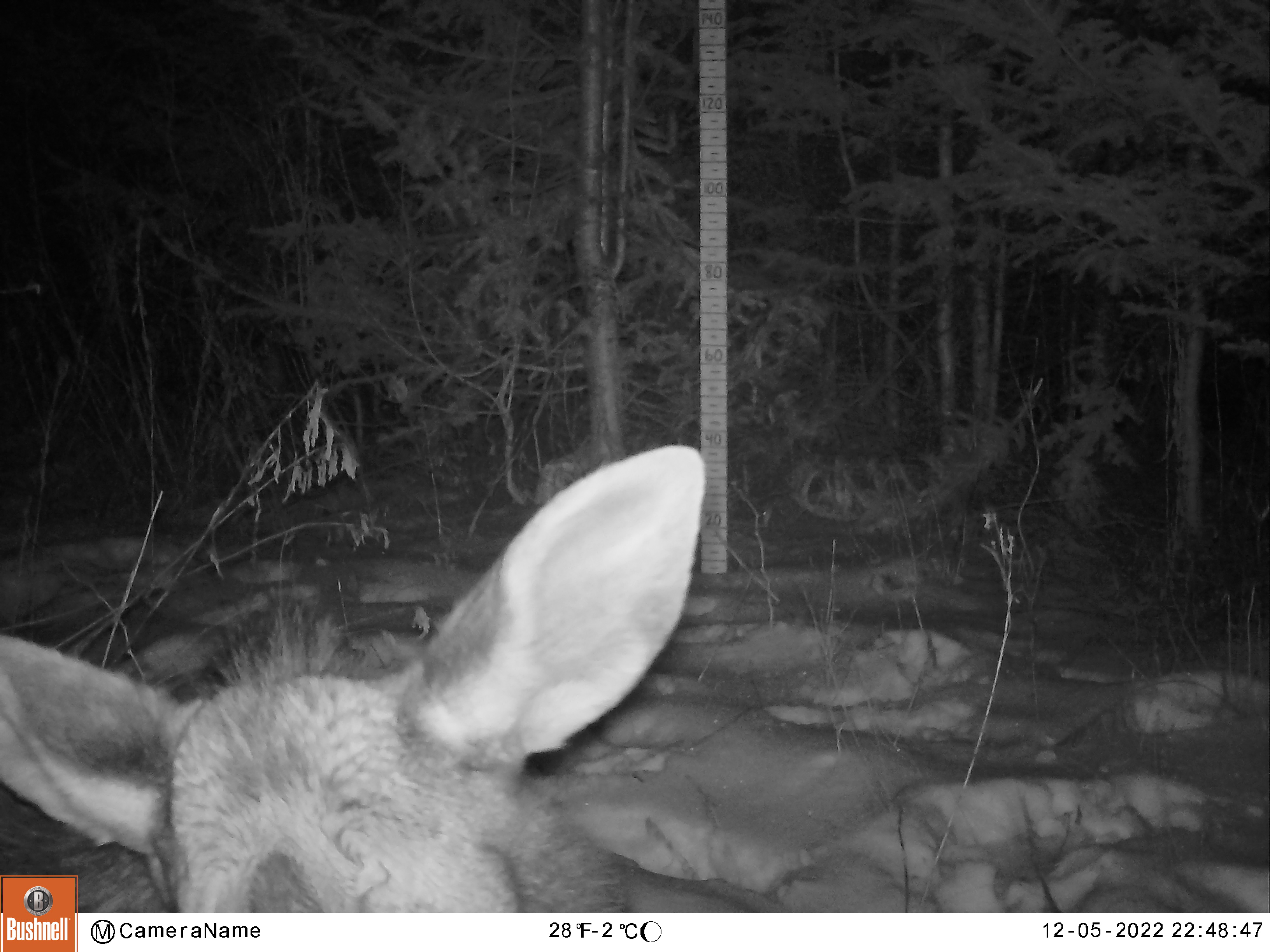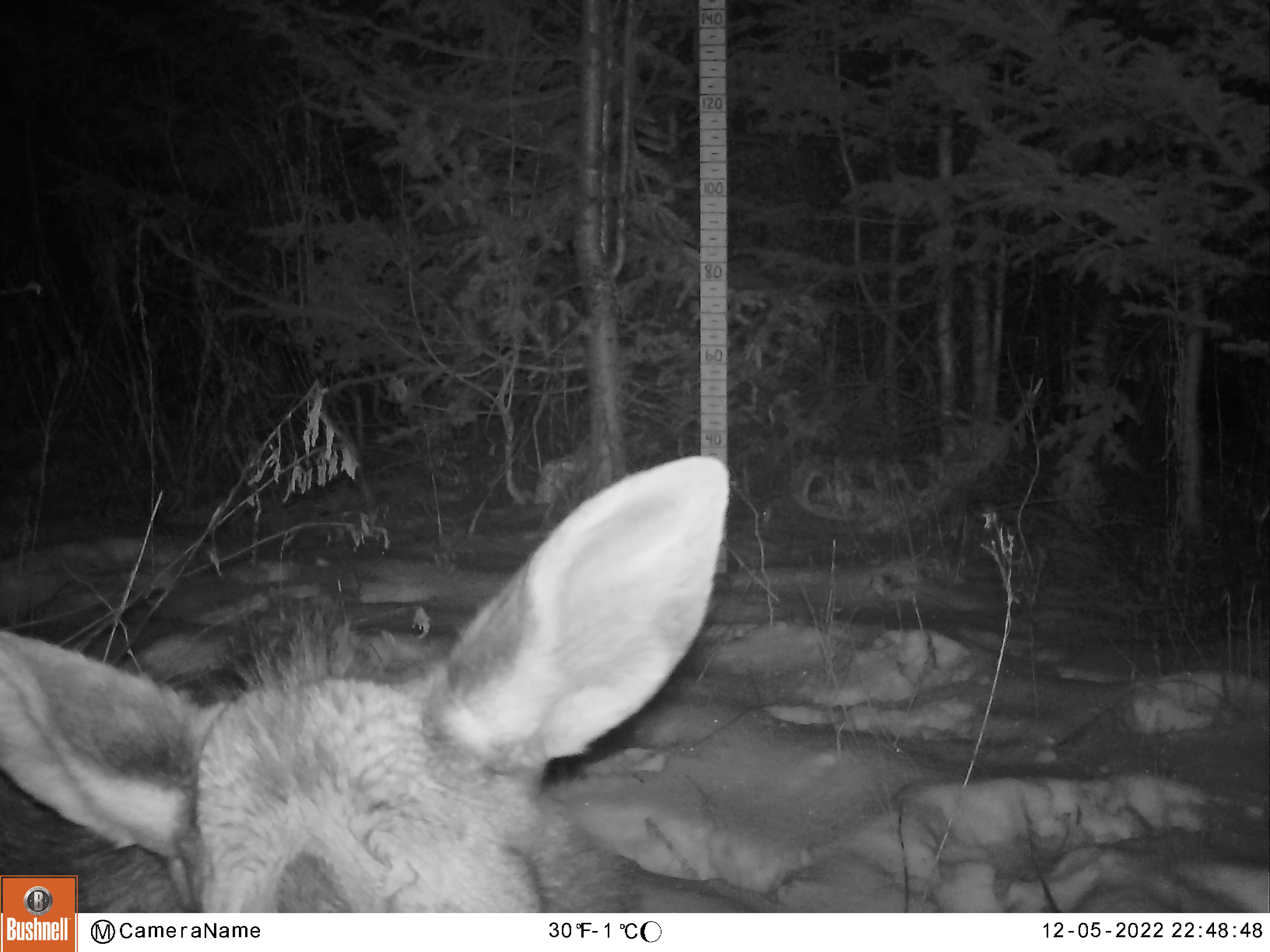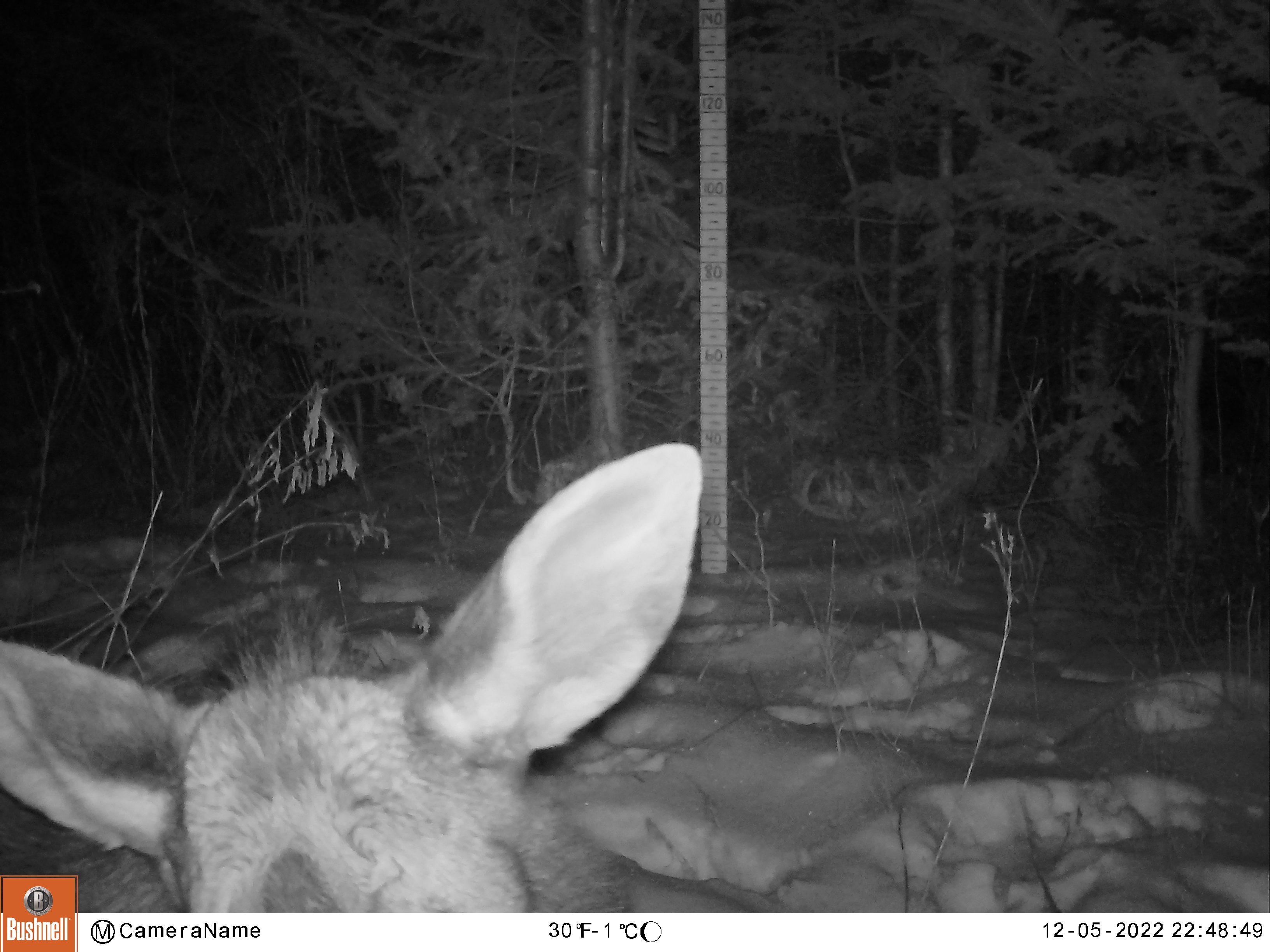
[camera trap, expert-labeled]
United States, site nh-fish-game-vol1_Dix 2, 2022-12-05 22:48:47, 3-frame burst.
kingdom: Animalia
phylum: Chordata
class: Mammalia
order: Artiodactyla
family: Cervidae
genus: Alces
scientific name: Alces alces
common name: moose